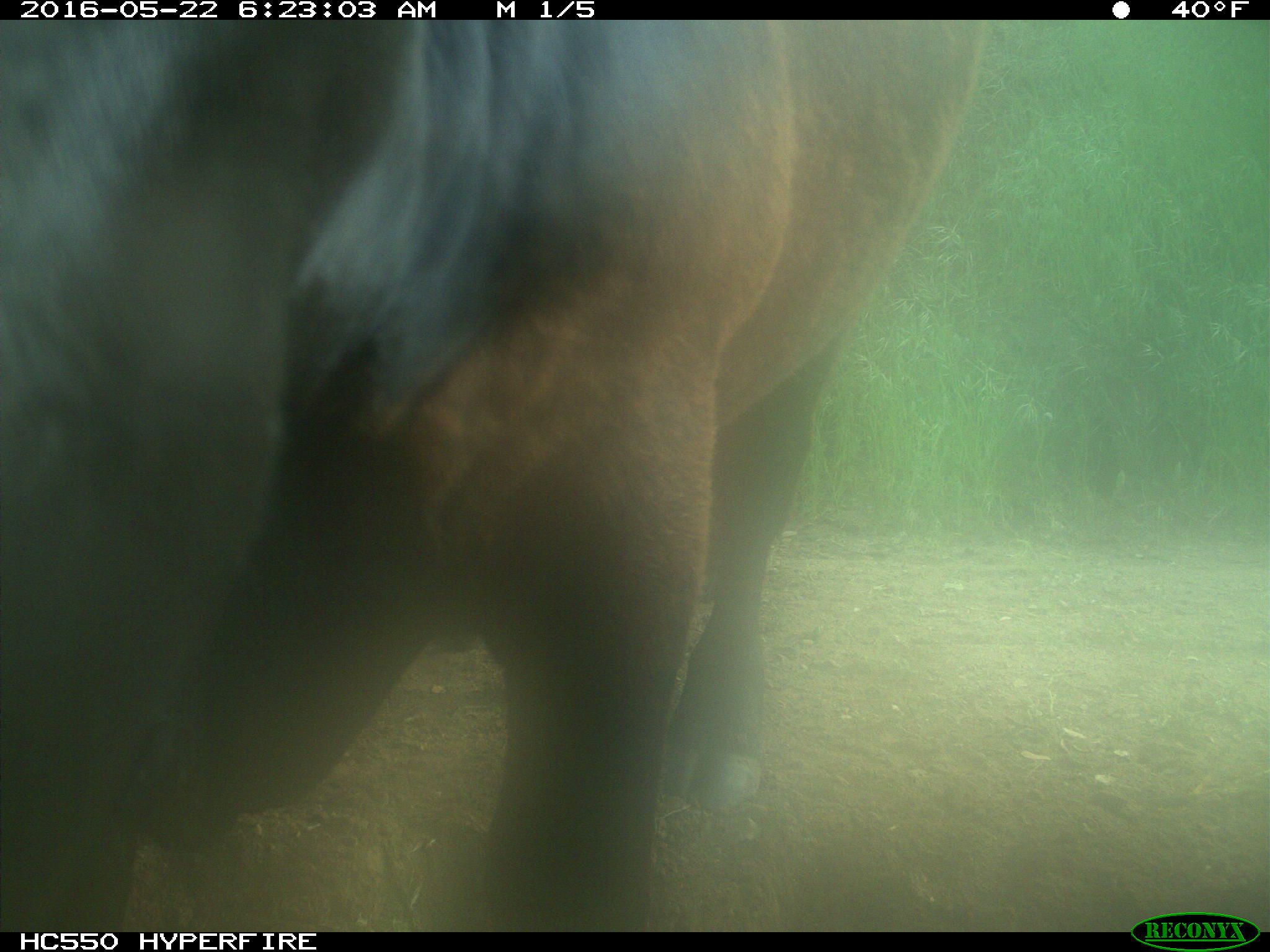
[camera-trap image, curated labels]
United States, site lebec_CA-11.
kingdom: Animalia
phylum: Chordata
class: Mammalia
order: Artiodactyla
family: Bovidae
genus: Bos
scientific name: Bos taurus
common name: domestic cow